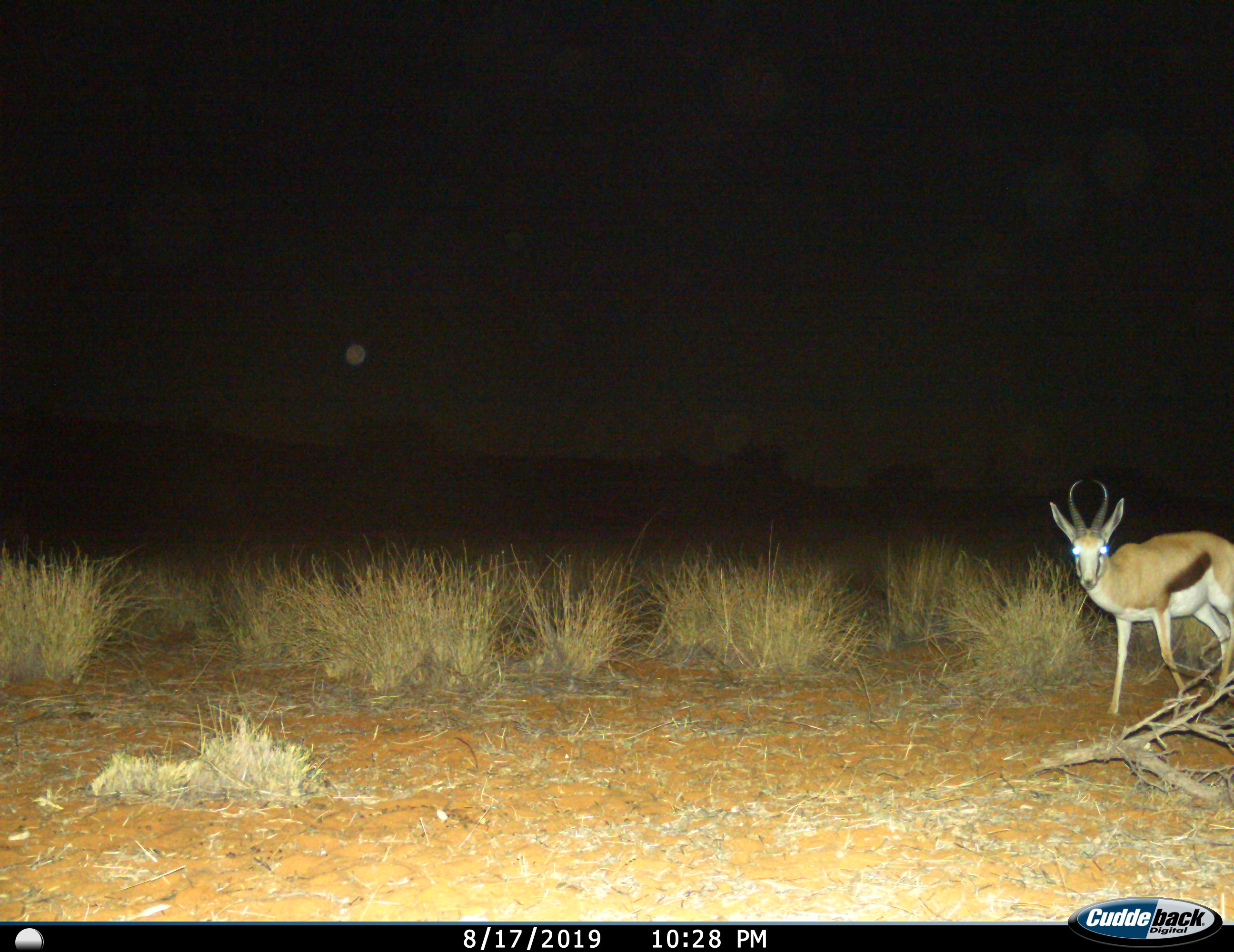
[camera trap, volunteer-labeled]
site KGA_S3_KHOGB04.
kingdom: Animalia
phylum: Chordata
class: Mammalia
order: Artiodactyla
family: Bovidae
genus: Antidorcas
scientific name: Antidorcas marsupialis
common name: springbok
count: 1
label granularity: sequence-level